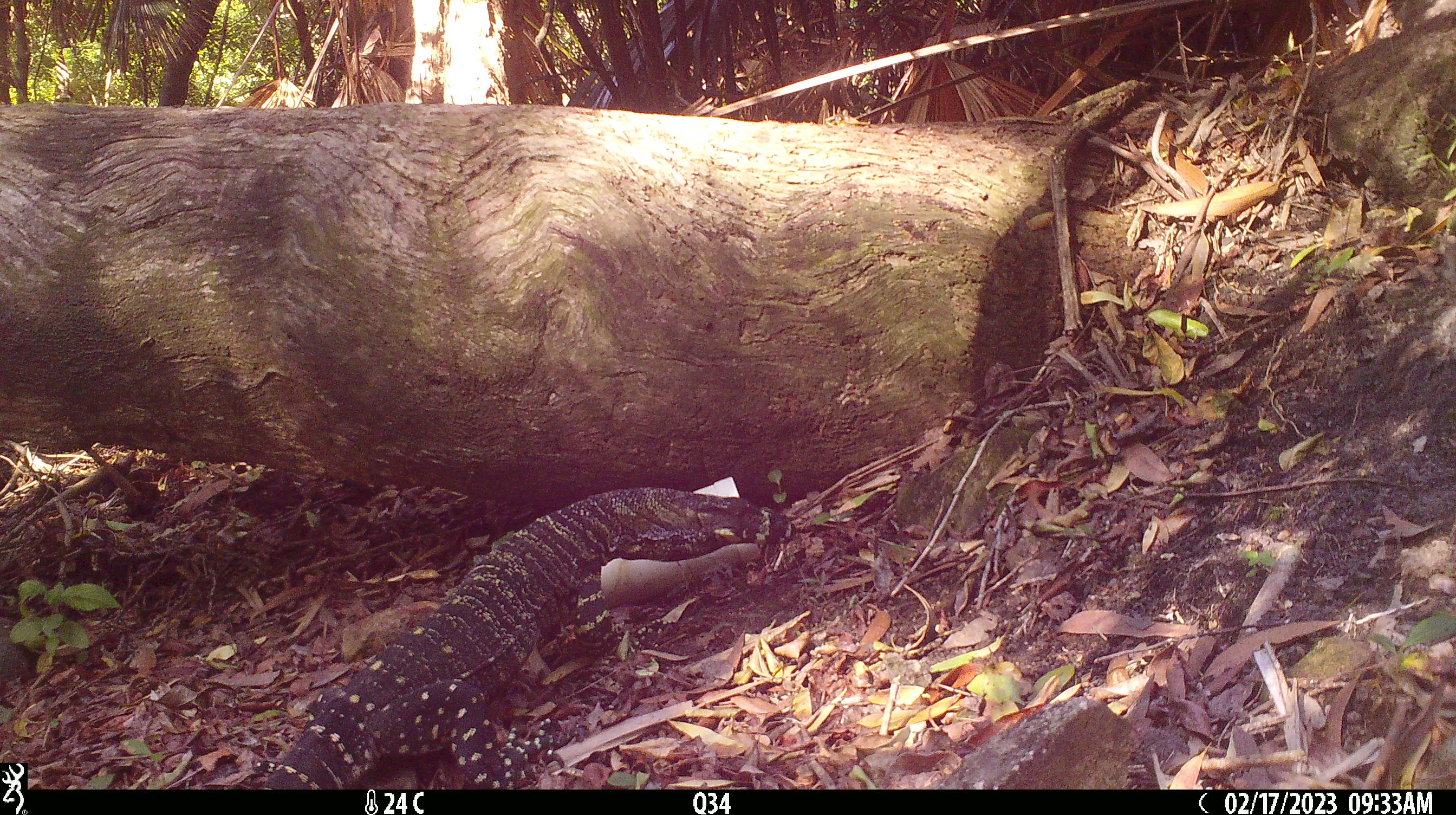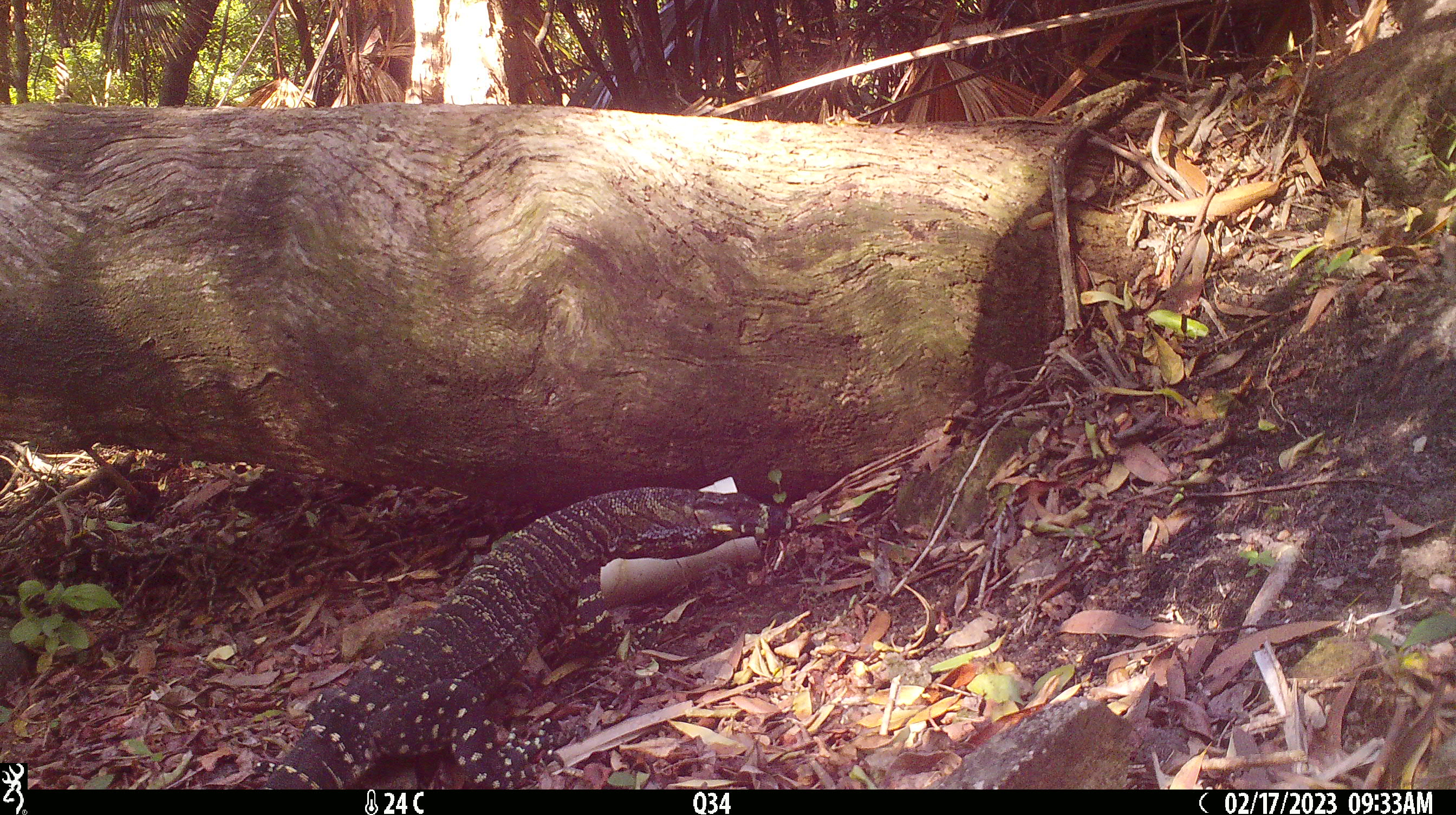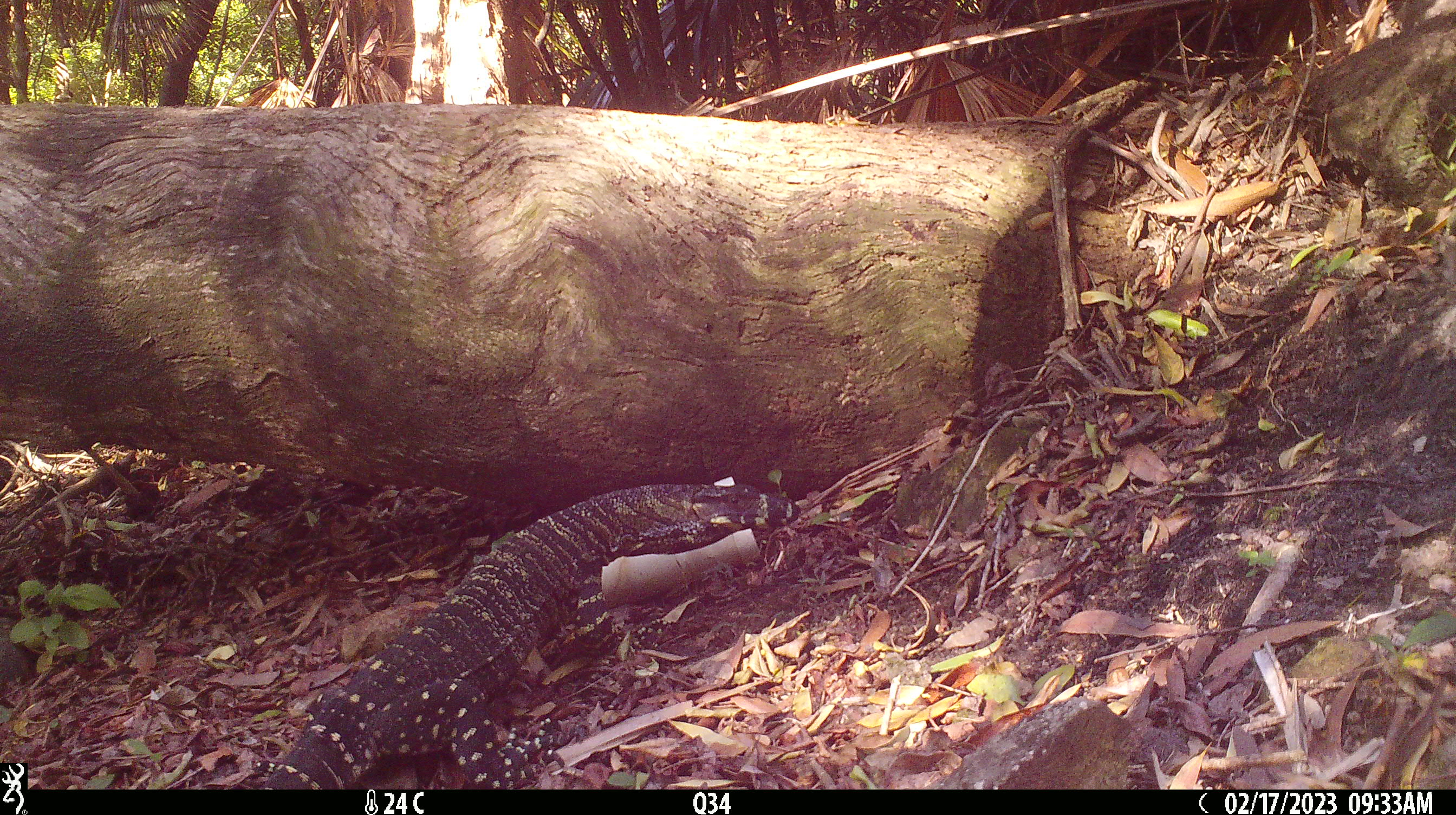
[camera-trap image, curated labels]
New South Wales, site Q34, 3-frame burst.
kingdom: Animalia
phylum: Chordata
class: Reptilia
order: Squamata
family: Varanidae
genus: Varanus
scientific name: Varanus varius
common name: lace monitor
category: goanna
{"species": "goanna (lace monitor) (Varanus varius)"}